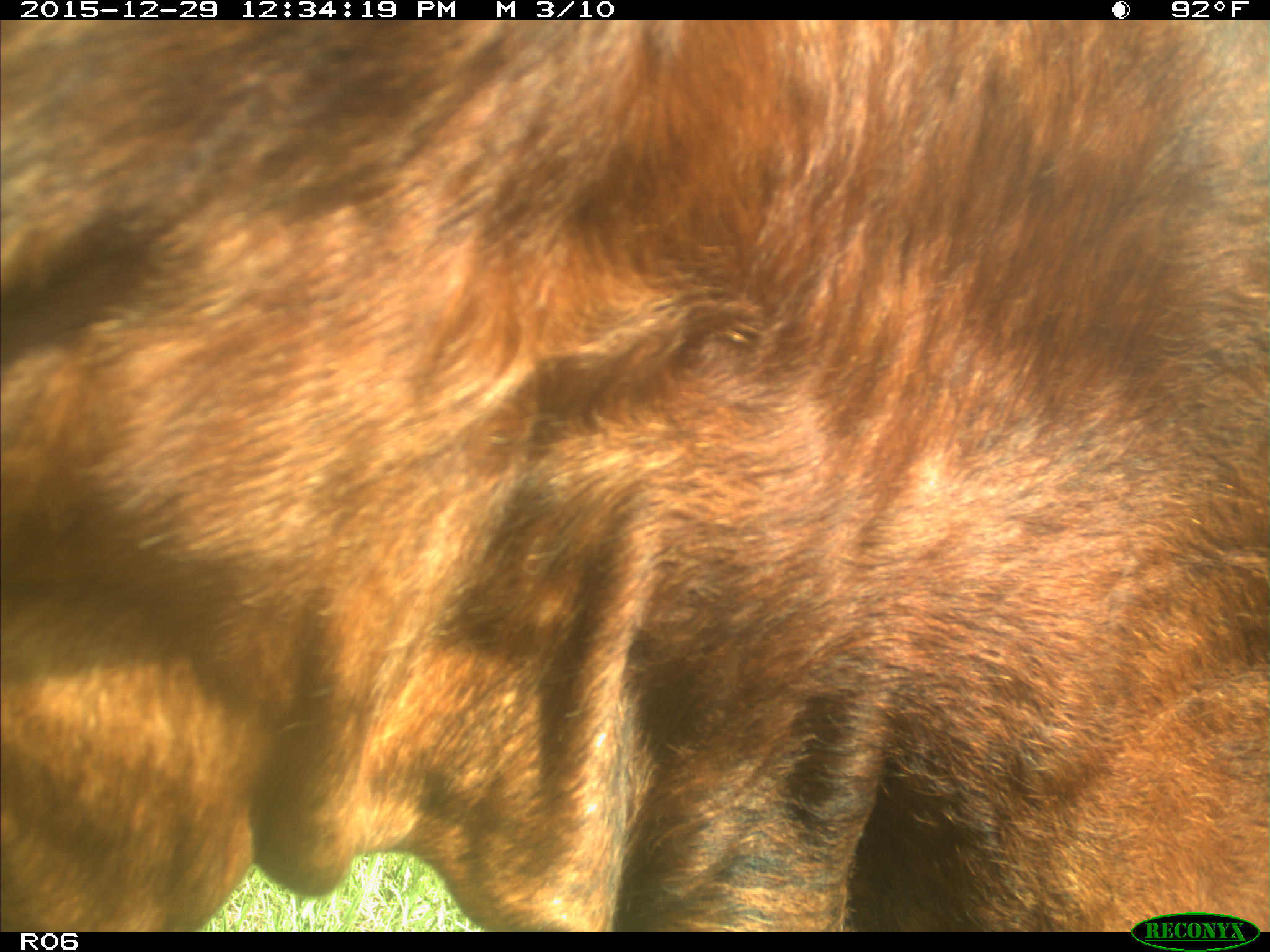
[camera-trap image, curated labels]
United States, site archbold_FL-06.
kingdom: Animalia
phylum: Chordata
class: Mammalia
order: Artiodactyla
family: Bovidae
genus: Bos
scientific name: Bos taurus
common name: domestic cow